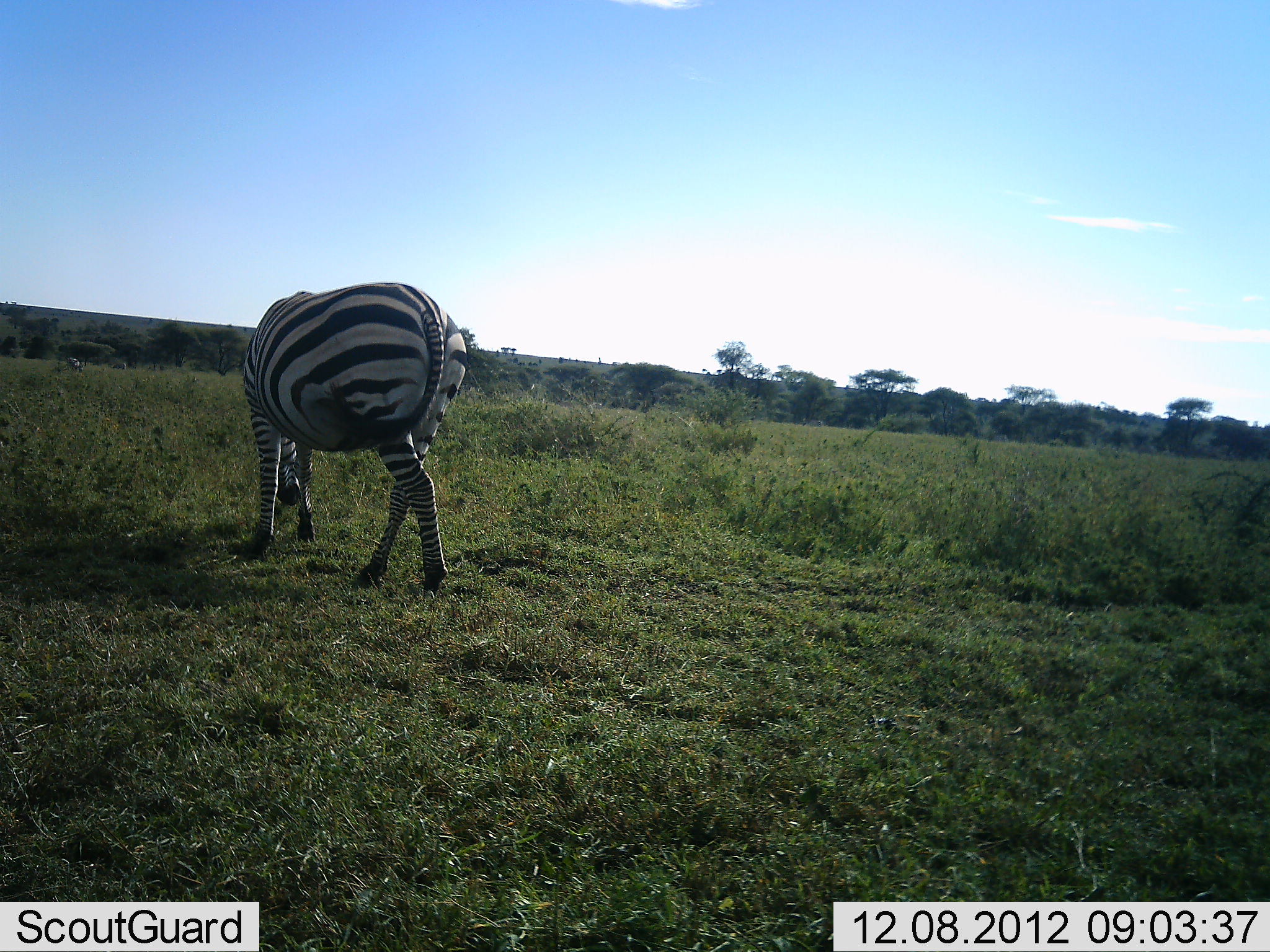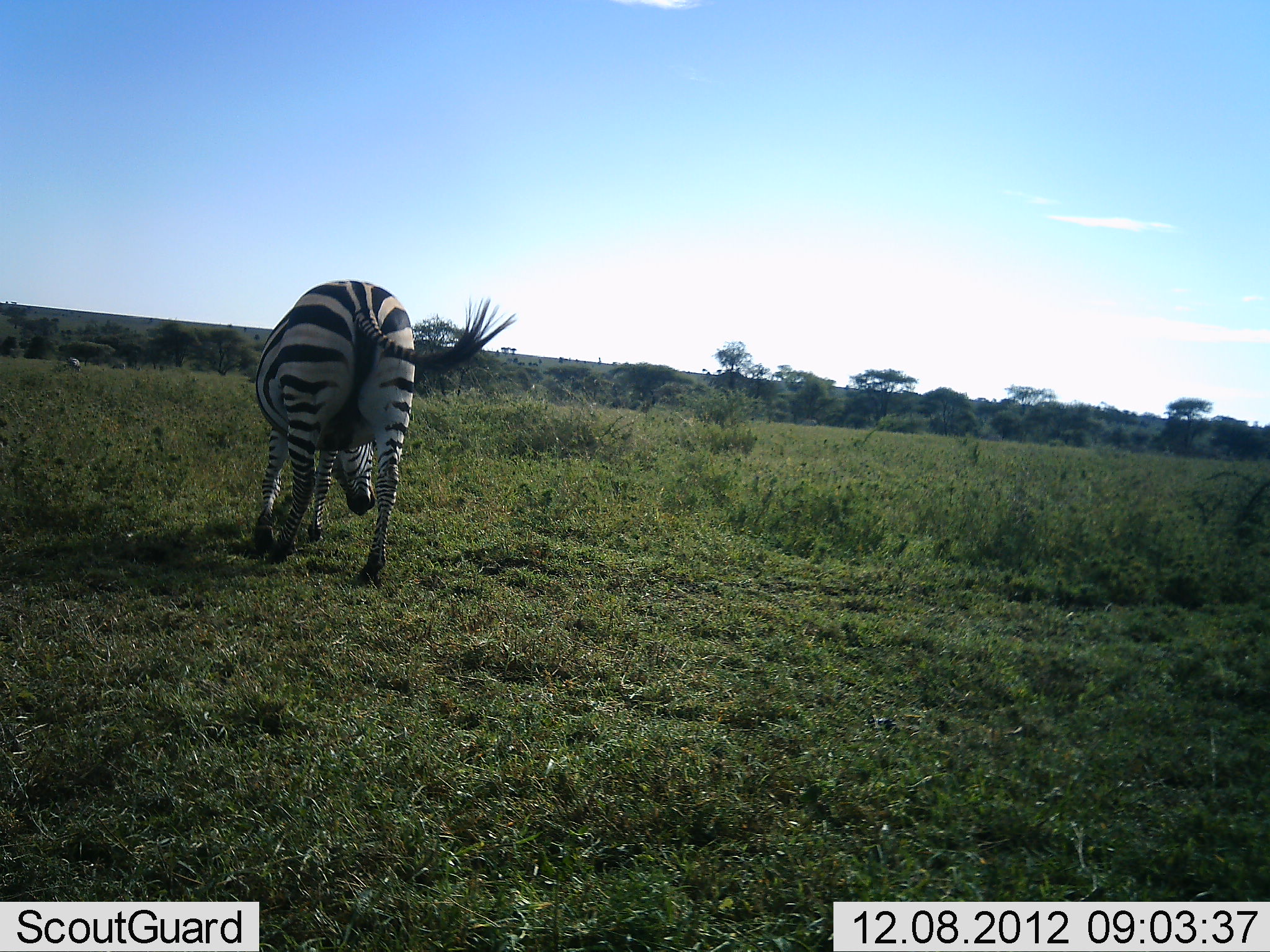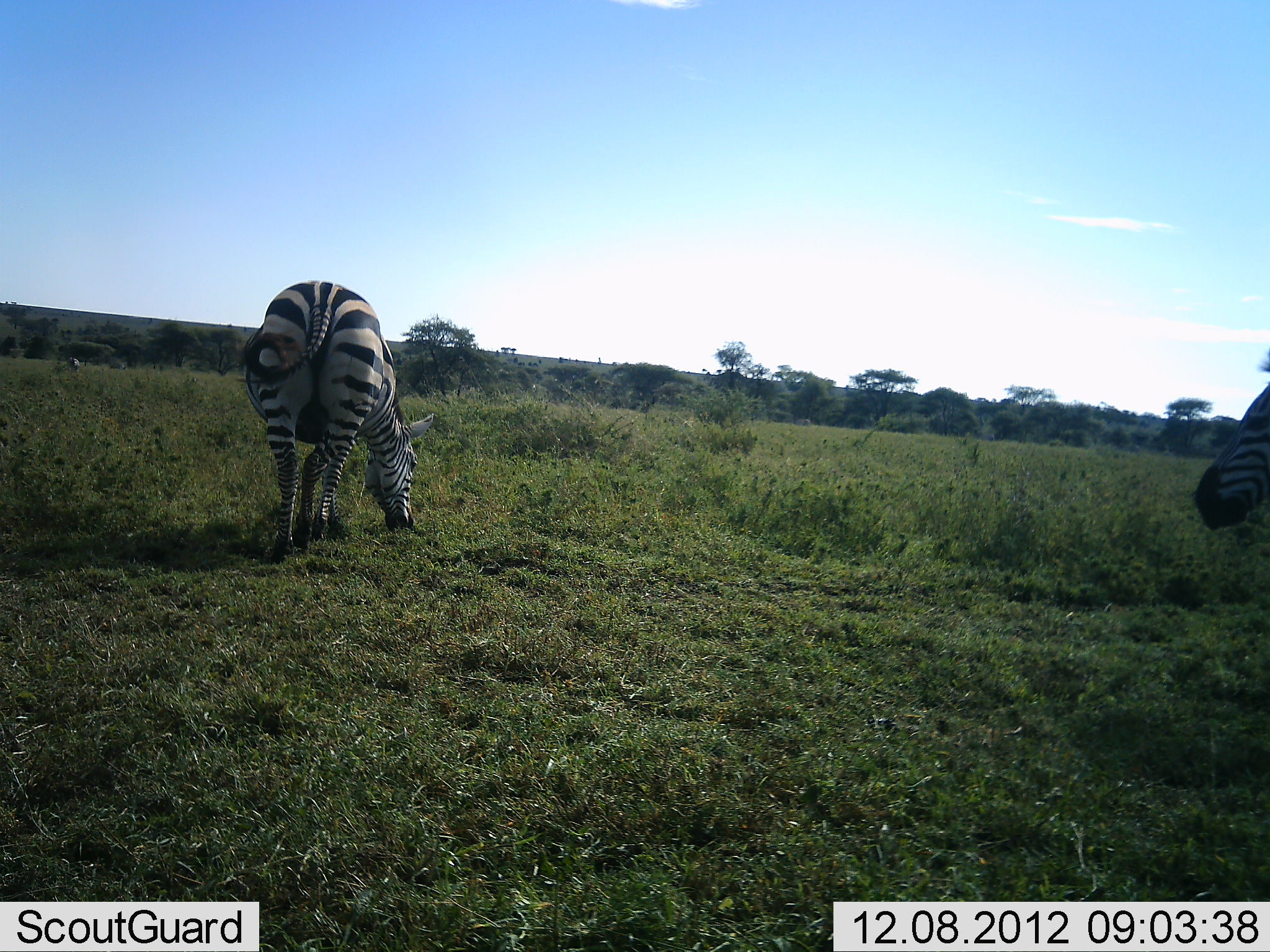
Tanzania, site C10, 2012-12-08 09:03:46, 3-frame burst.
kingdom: Animalia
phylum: Chordata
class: Mammalia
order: Perissodactyla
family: Equidae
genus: Equus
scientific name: Equus quagga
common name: plains zebra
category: zebra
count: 2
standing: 9%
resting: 0%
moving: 74%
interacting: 0%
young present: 0%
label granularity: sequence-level